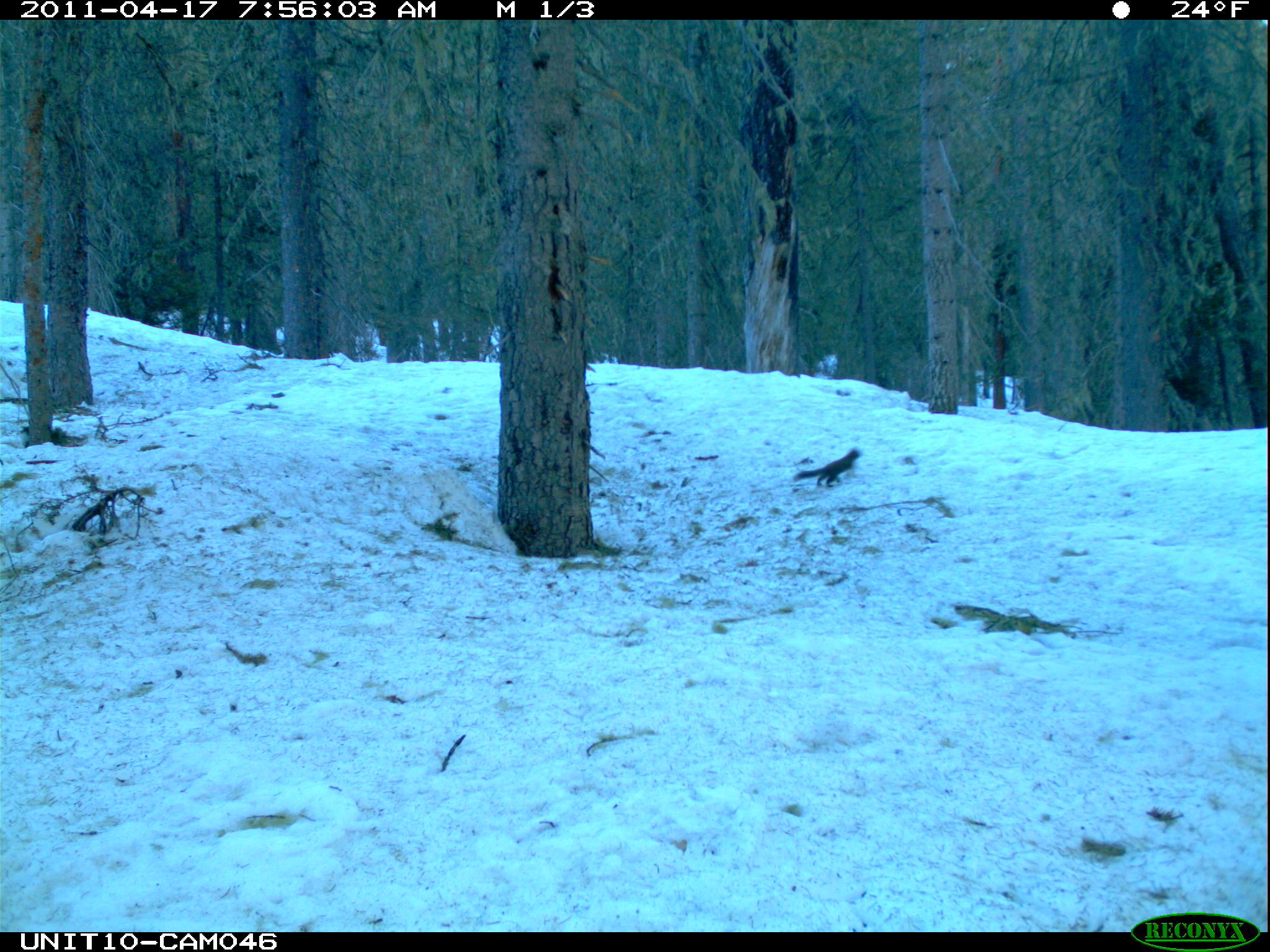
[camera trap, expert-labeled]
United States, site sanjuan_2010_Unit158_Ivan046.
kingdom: Animalia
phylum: Chordata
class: Mammalia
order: Rodentia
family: Sciuridae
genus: Tamiasciurus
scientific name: Tamiasciurus hudsonicus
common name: american red squirrel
Tamiasciurus hudsonicus (american red squirrel).